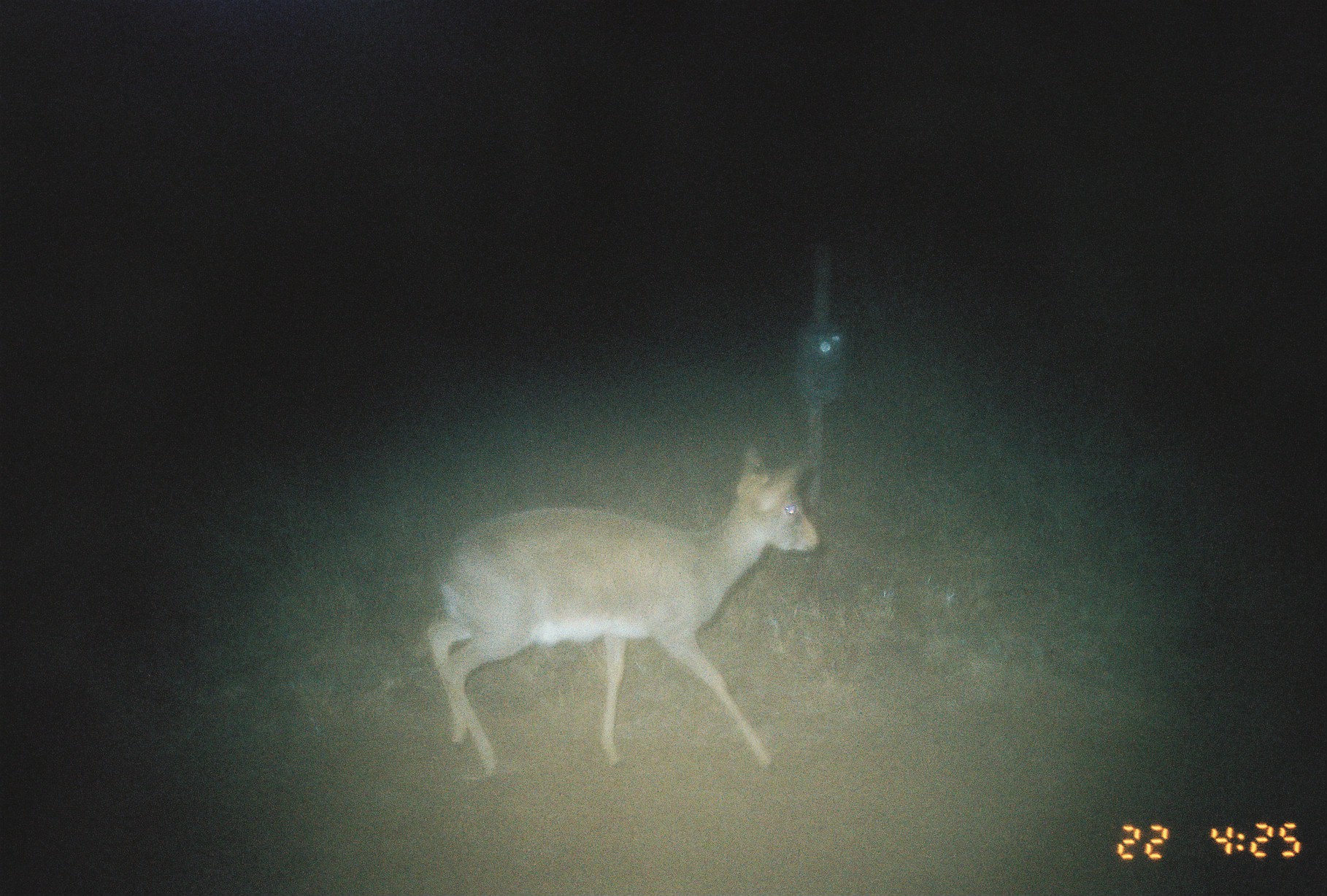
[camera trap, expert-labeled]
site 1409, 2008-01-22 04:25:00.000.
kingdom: Animalia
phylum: Chordata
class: Mammalia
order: Artiodactyla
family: Bovidae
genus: Madoqua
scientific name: Madoqua guentheri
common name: günther's dik-dik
Madoqua guentheri (günther's dik-dik), count 1.